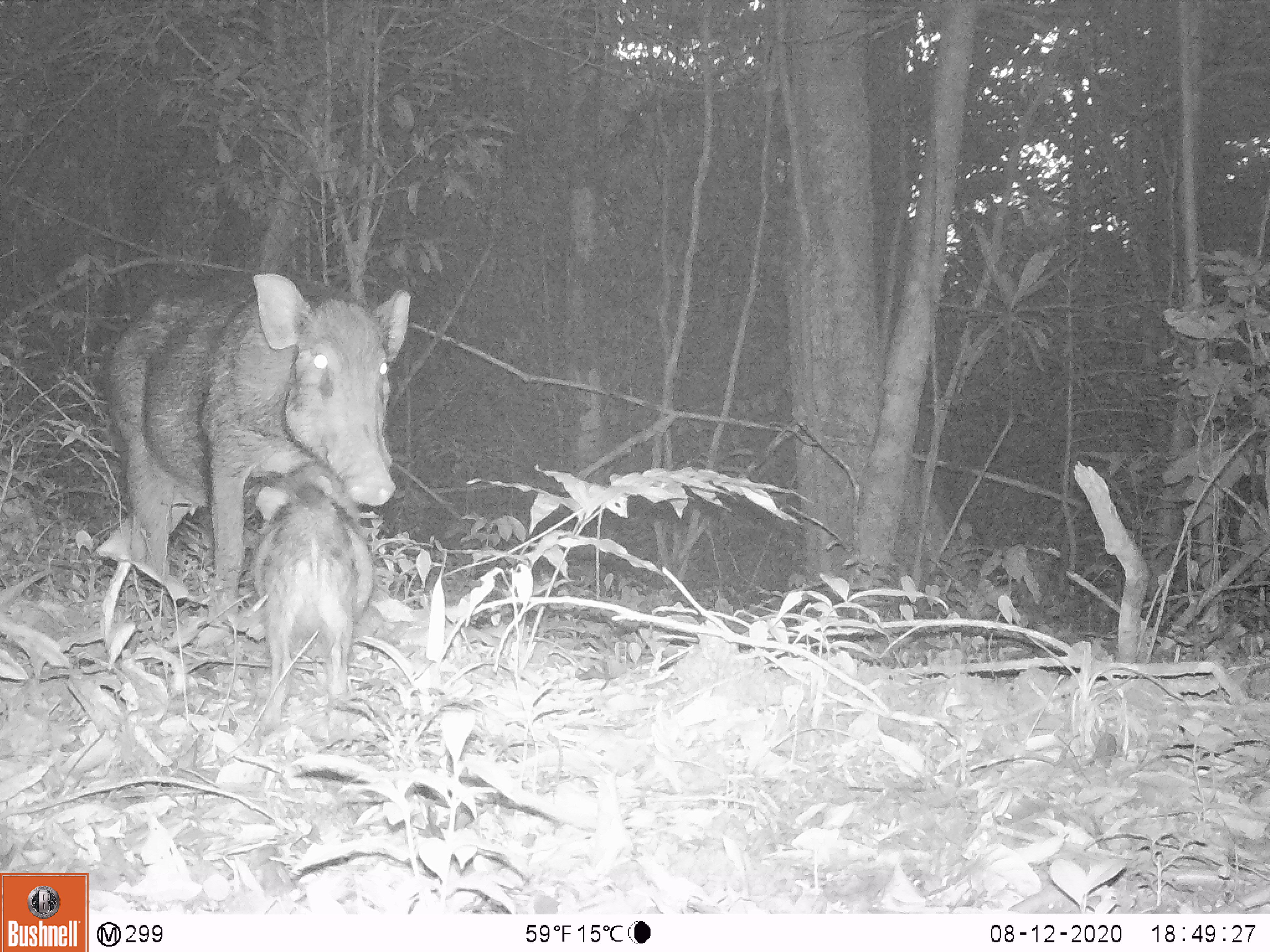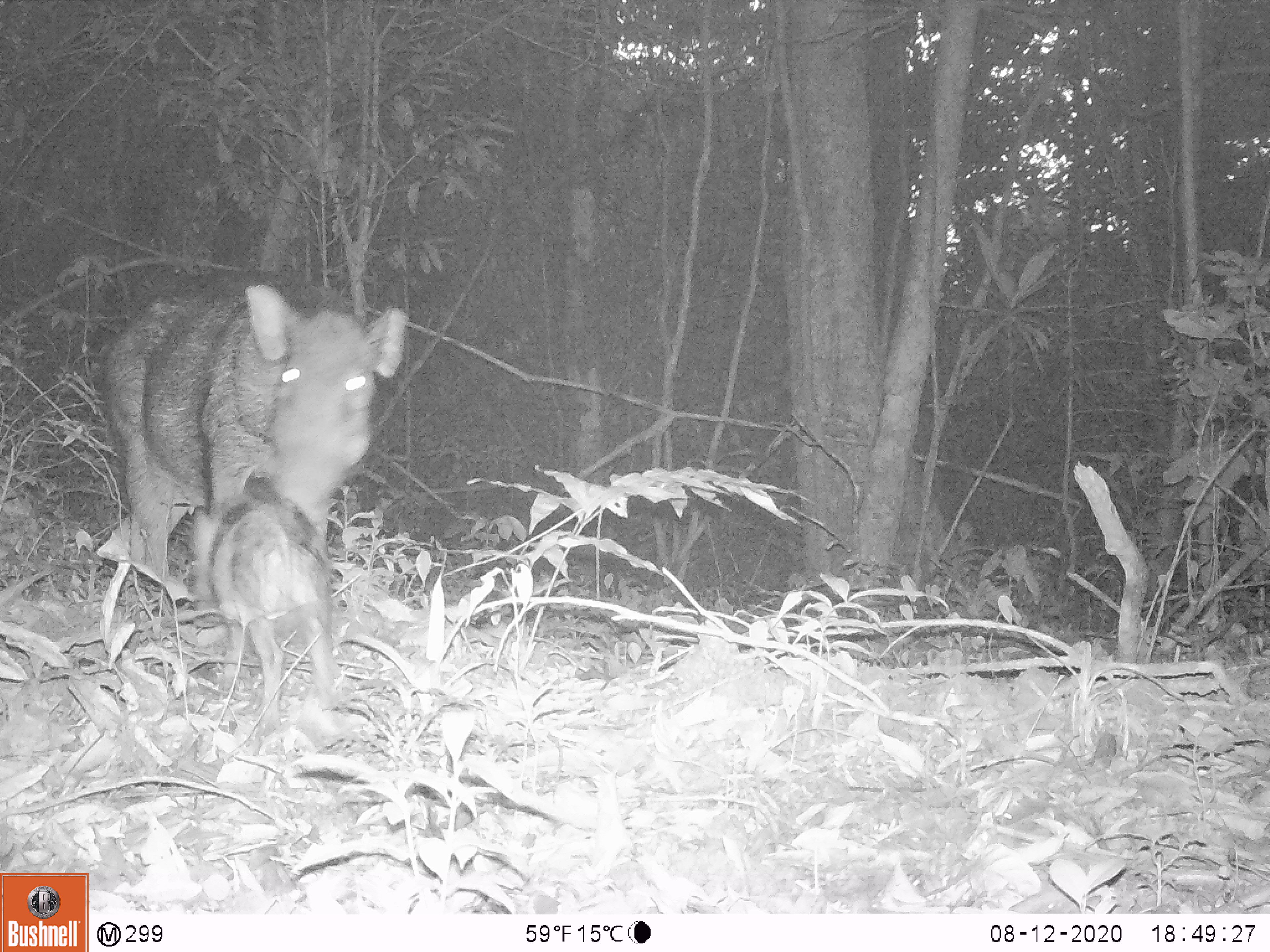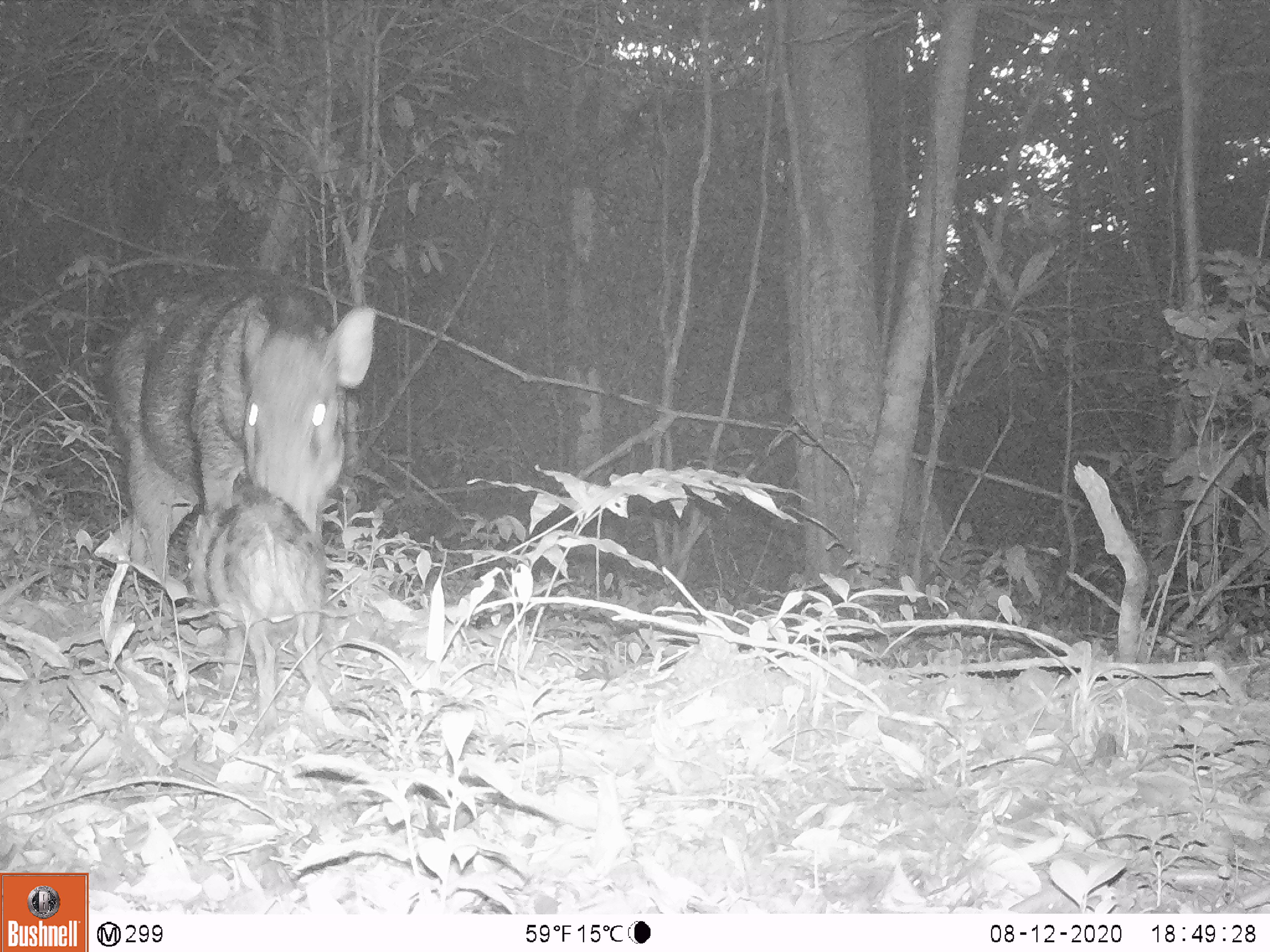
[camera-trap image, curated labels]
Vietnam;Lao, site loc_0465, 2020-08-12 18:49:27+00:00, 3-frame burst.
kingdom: Animalia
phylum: Chordata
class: Mammalia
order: Artiodactyla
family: Suidae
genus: Sus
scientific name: Sus scrofa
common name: eurasian wild pig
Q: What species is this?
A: Eurasian wild pig (Sus scrofa).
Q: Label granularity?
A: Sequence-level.